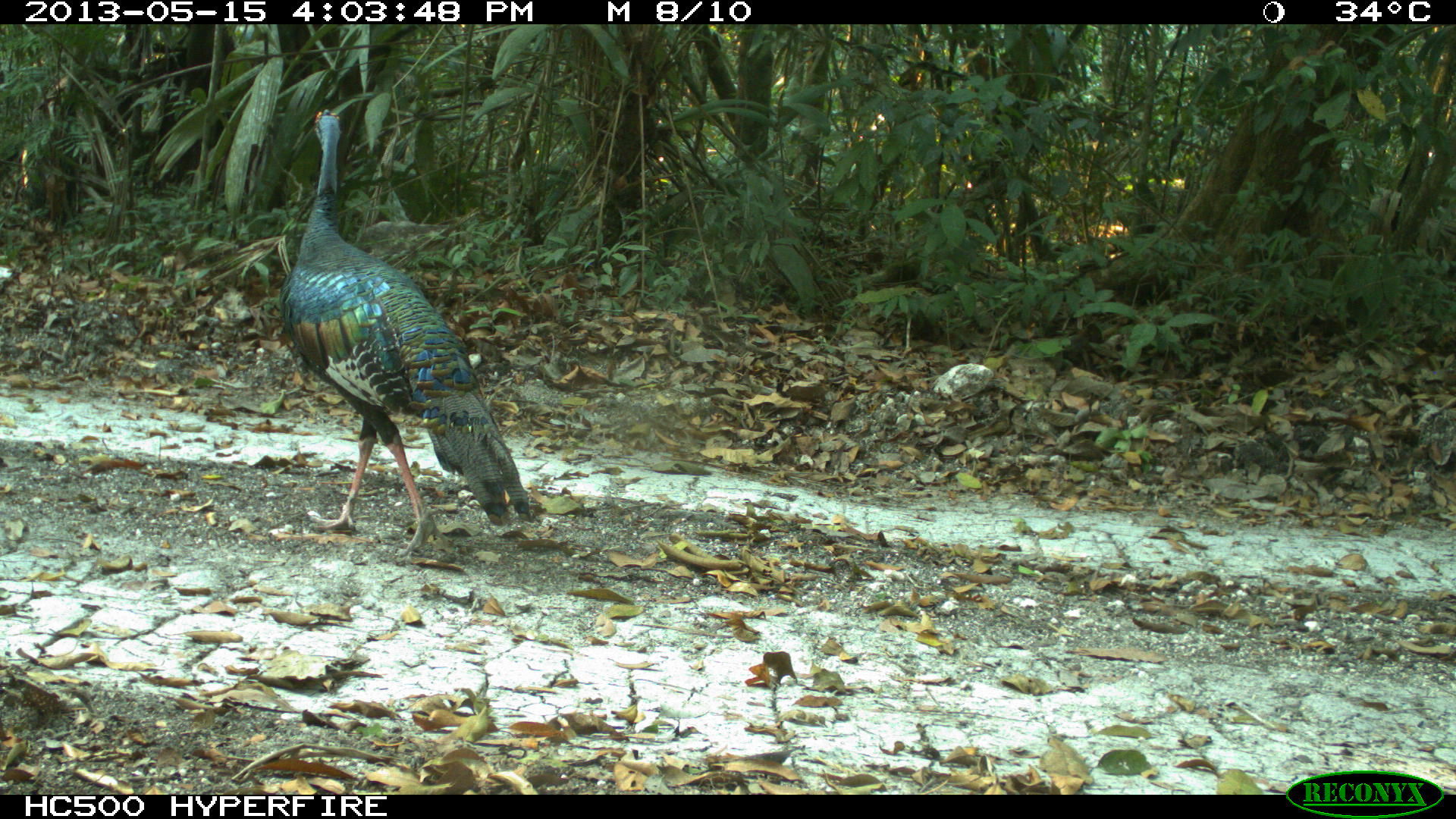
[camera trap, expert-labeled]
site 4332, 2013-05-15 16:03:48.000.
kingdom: Animalia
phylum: Chordata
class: Aves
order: Galliformes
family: Phasianidae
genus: Meleagris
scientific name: Meleagris ocellata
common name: ocellated turkey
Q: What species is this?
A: Meleagris ocellata (ocellated turkey).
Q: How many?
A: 3.